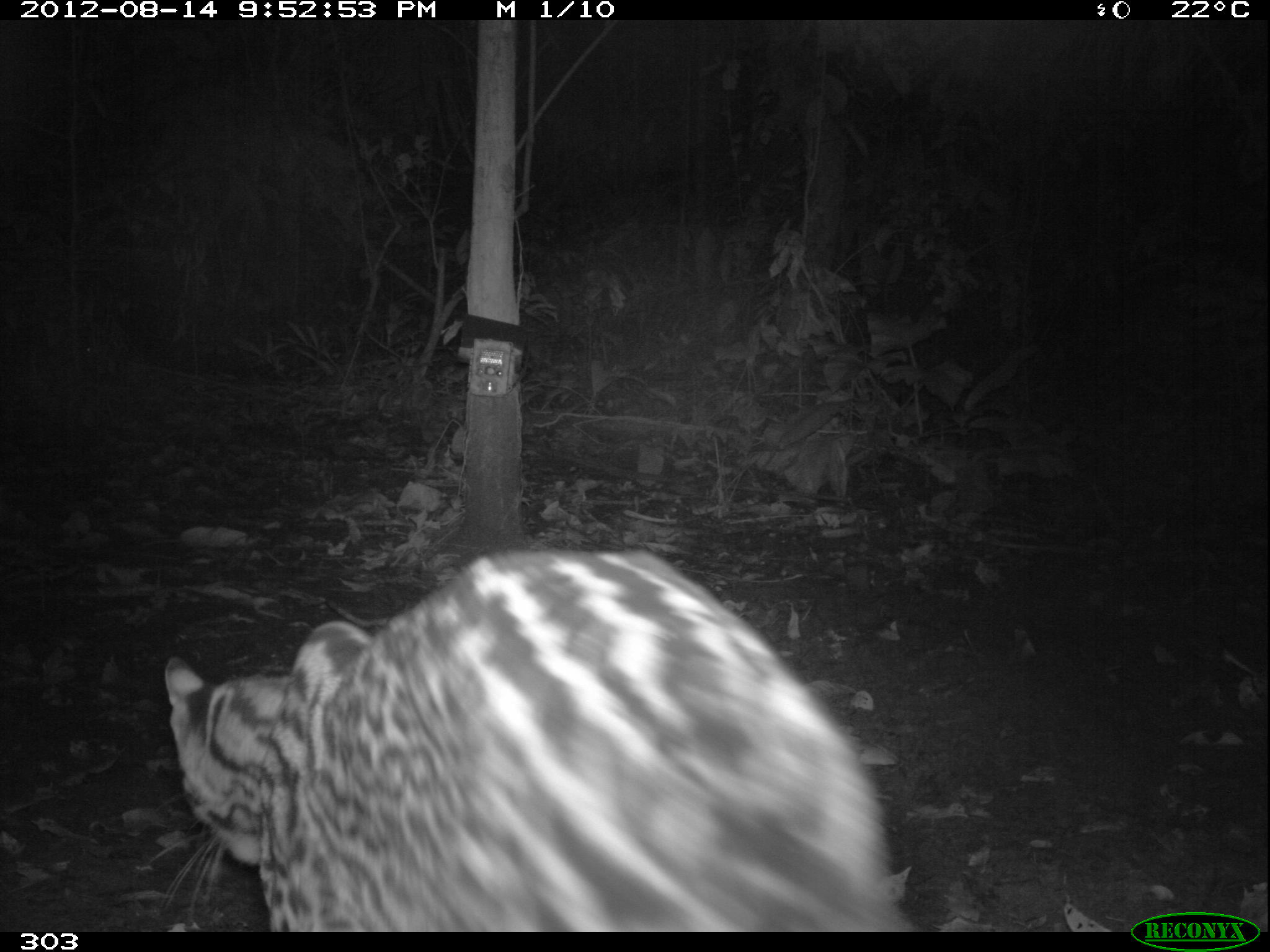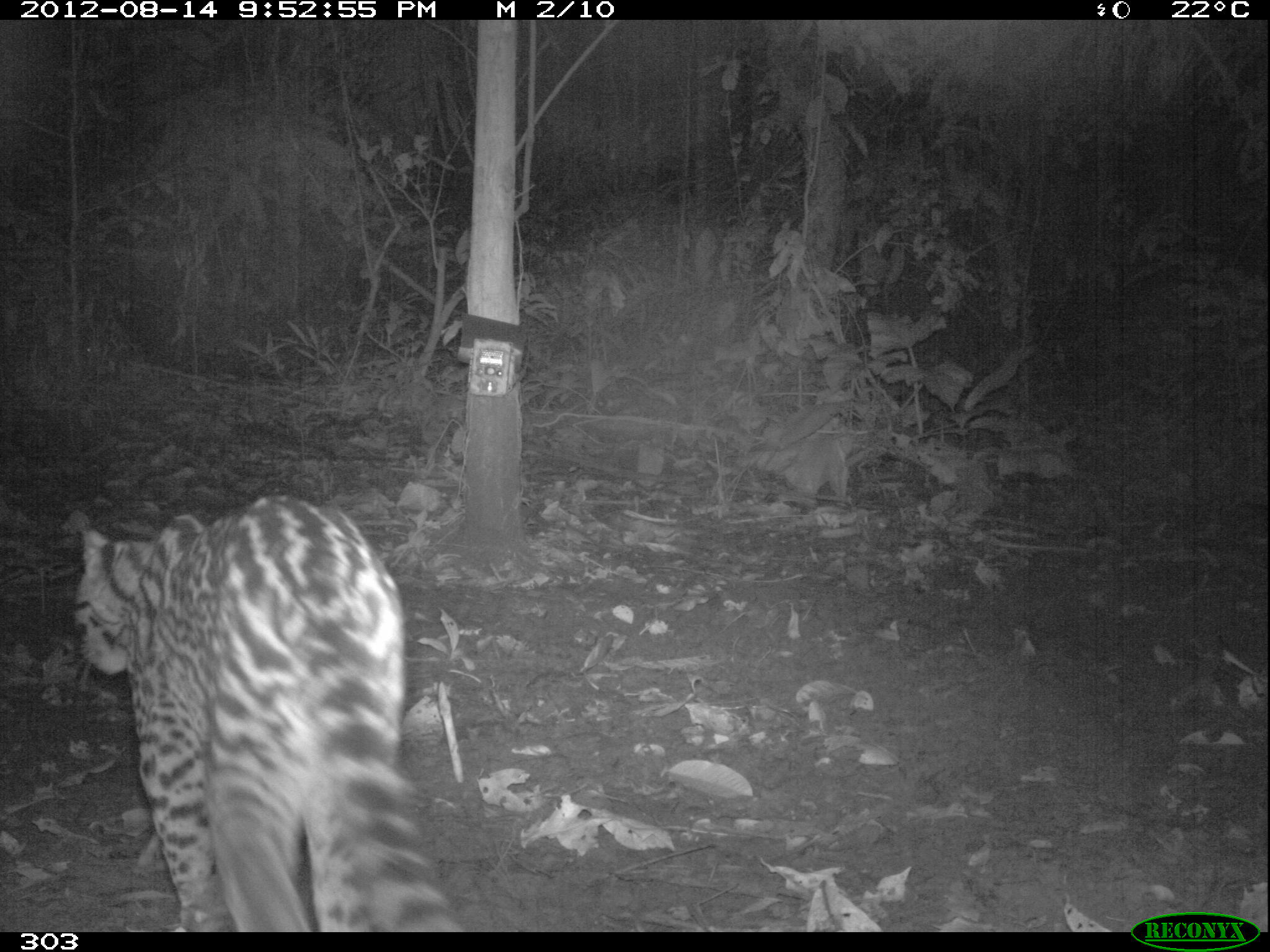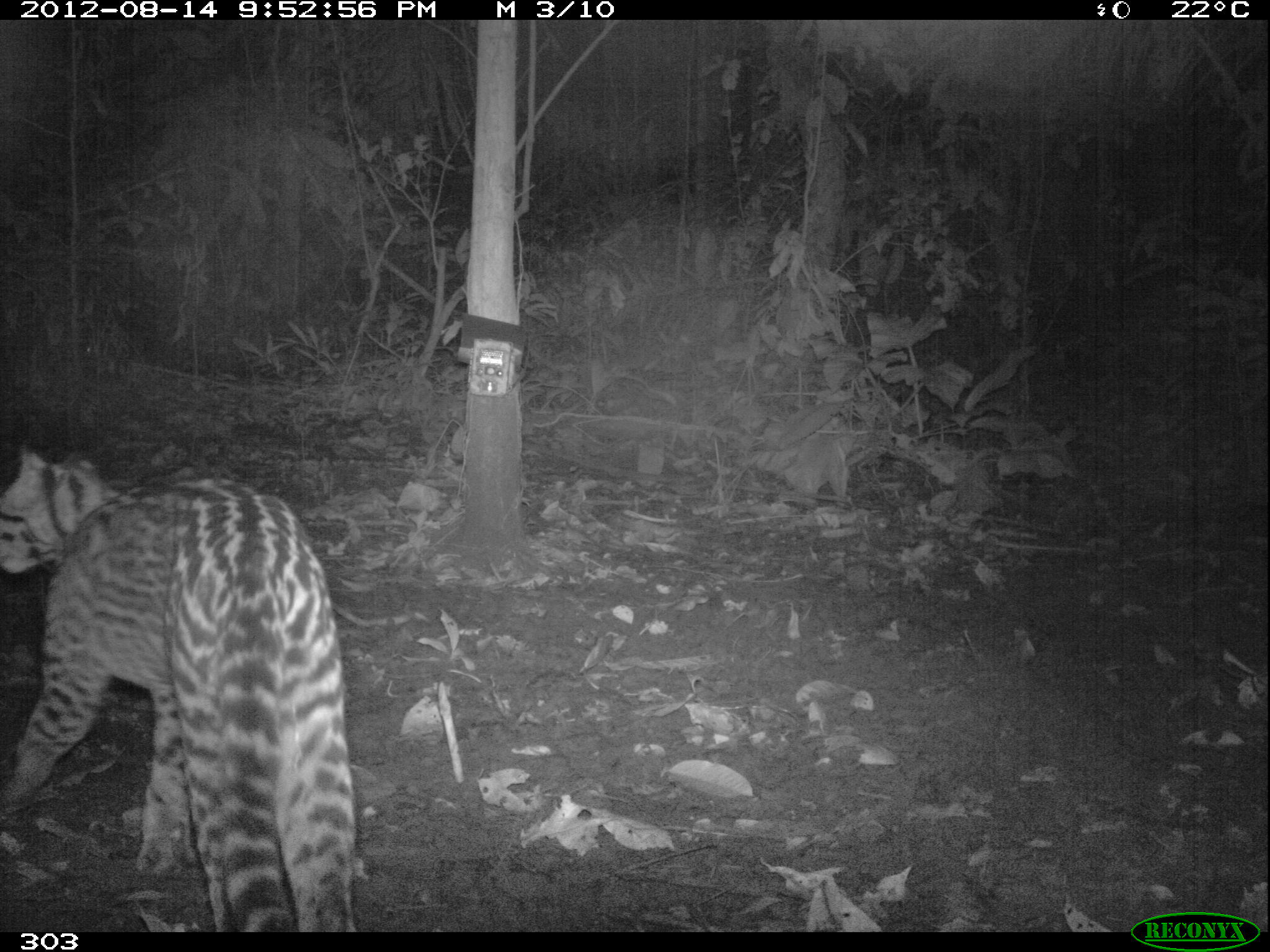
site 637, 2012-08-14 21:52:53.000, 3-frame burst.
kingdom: Animalia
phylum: Chordata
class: Mammalia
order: Carnivora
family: Felidae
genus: Leopardus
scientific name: Leopardus pardalis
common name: ocelot